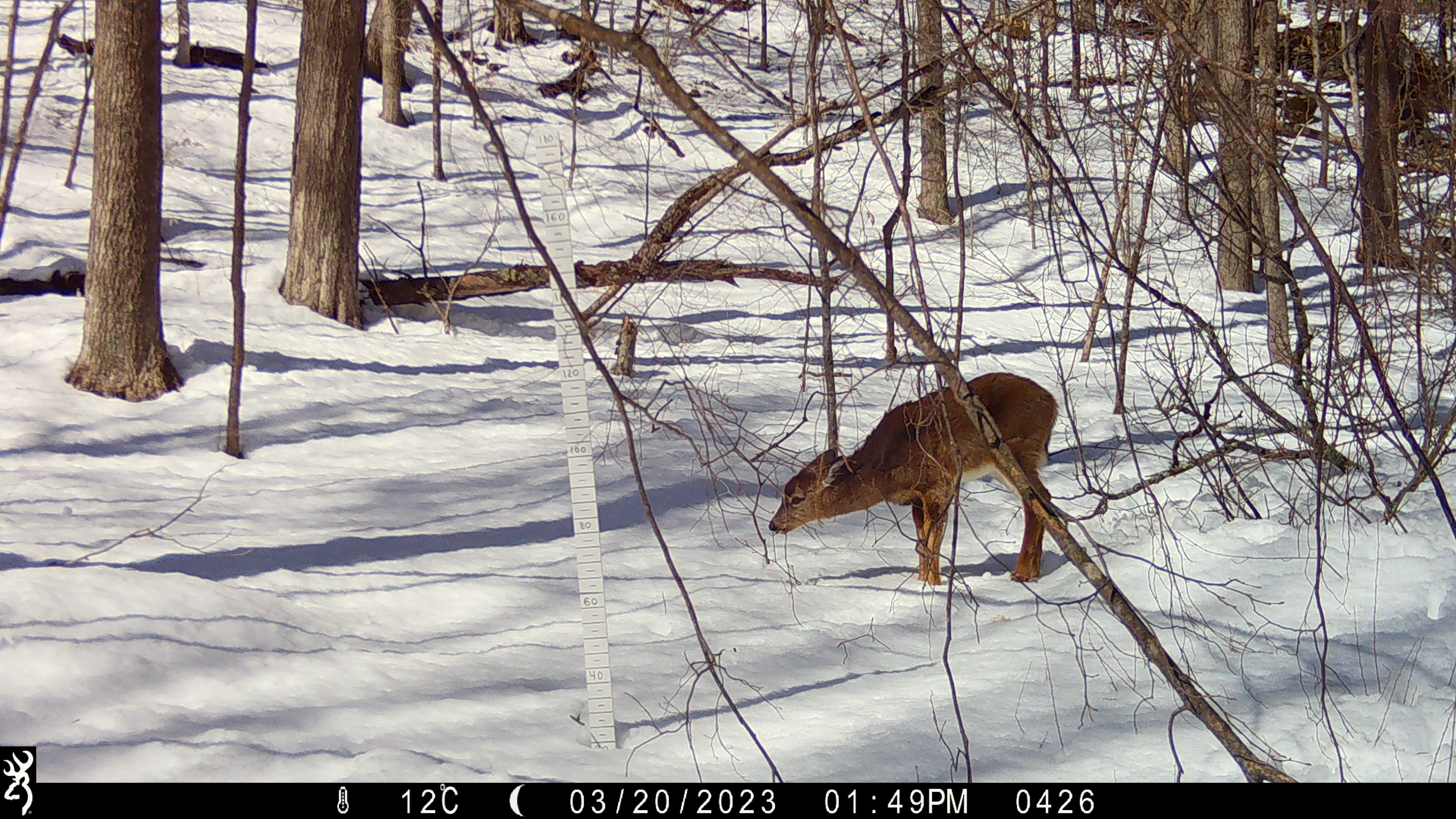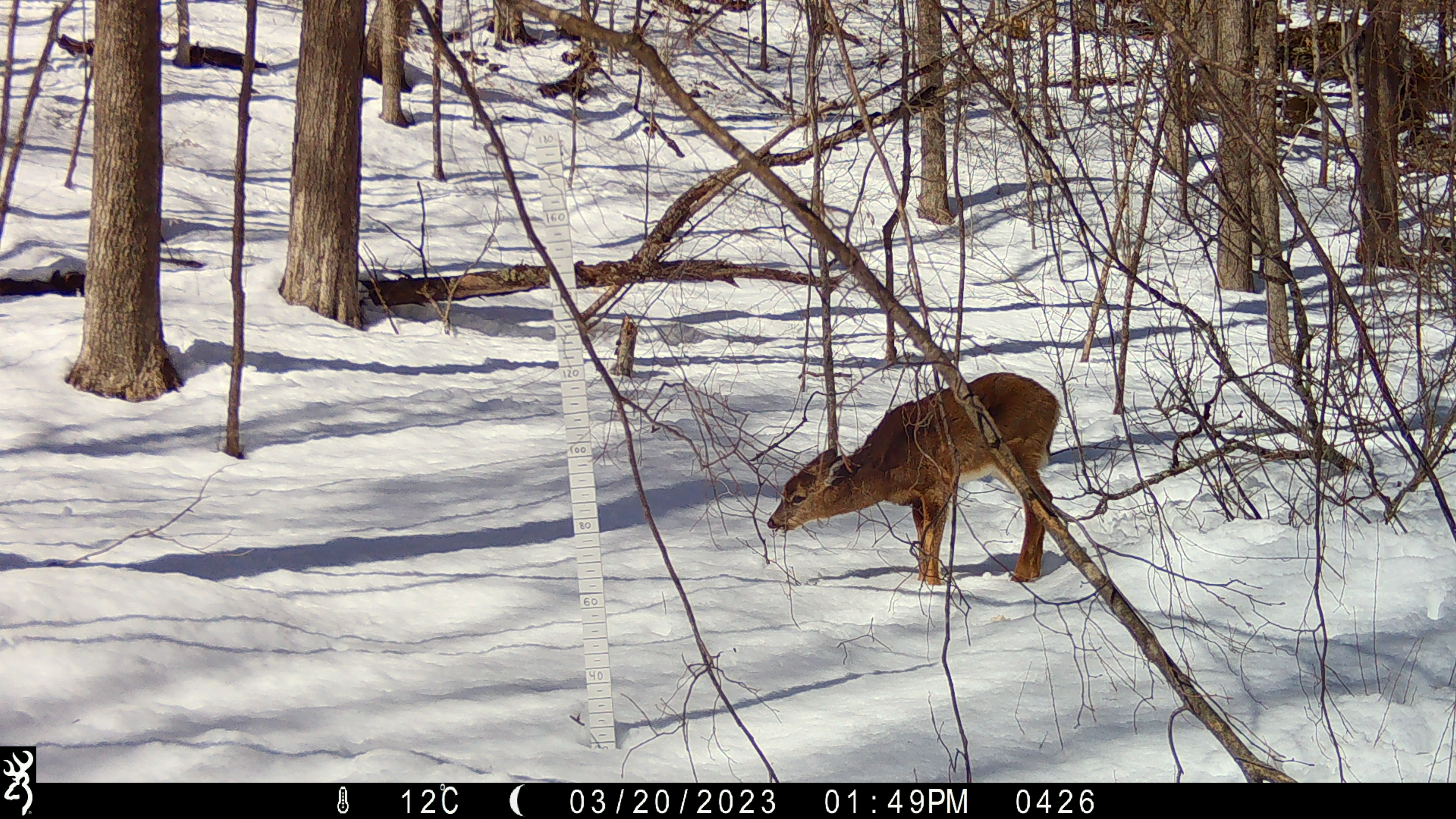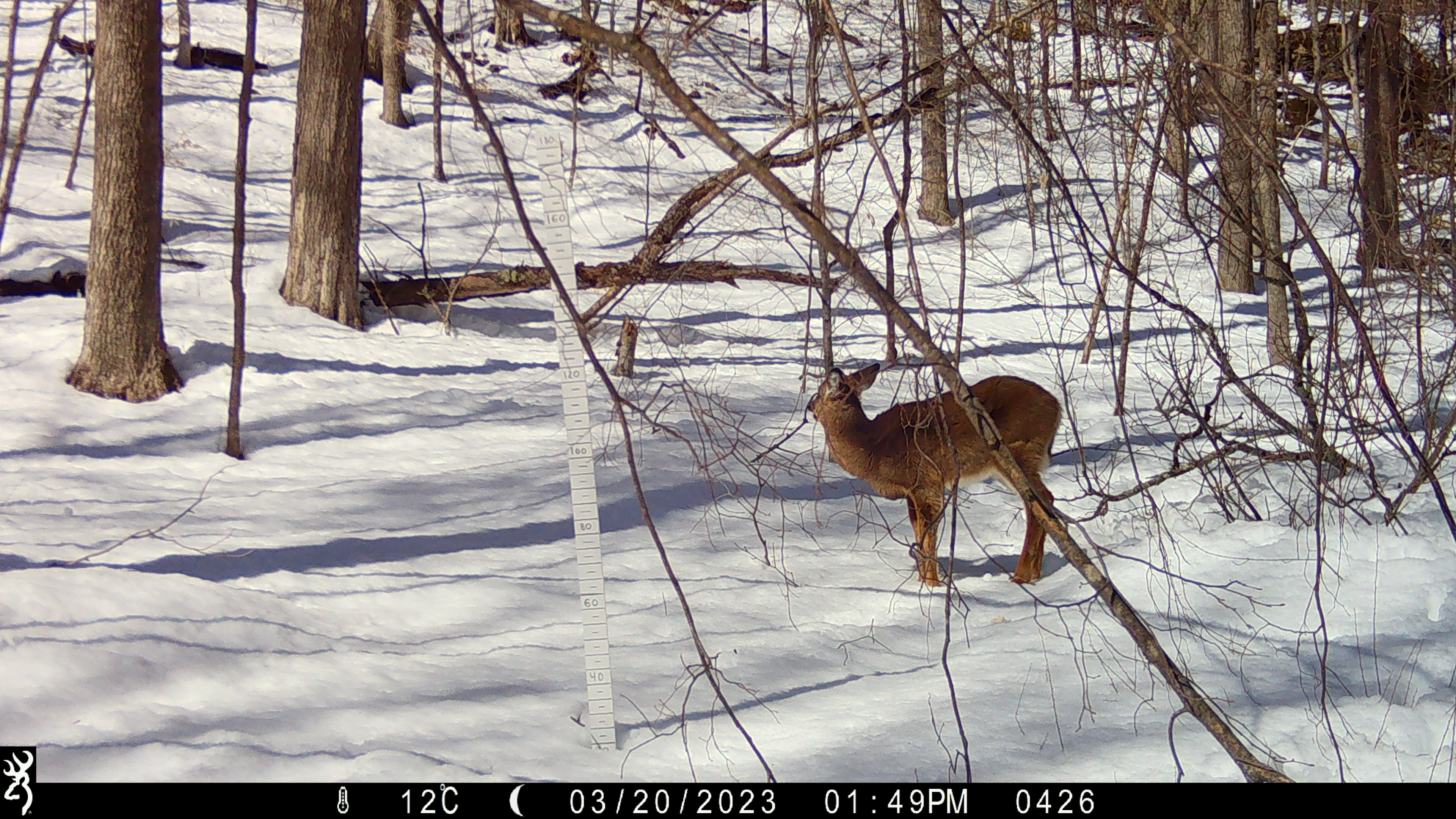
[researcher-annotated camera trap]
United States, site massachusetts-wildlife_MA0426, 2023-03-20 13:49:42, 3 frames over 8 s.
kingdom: Animalia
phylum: Chordata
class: Mammalia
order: Artiodactyla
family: Cervidae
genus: Odocoileus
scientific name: Odocoileus virginianus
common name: white-tailed deer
White-tailed deer (Odocoileus virginianus).